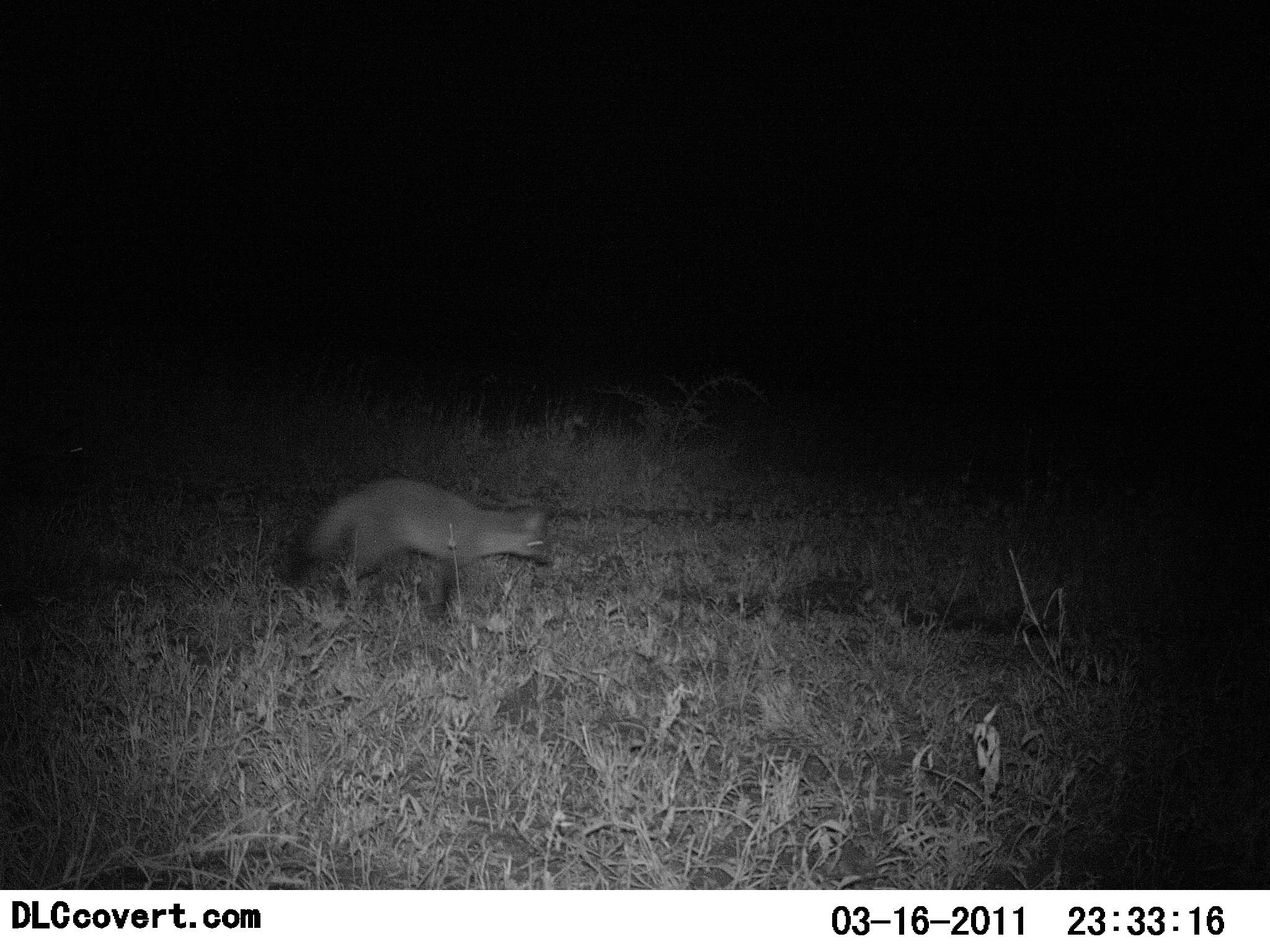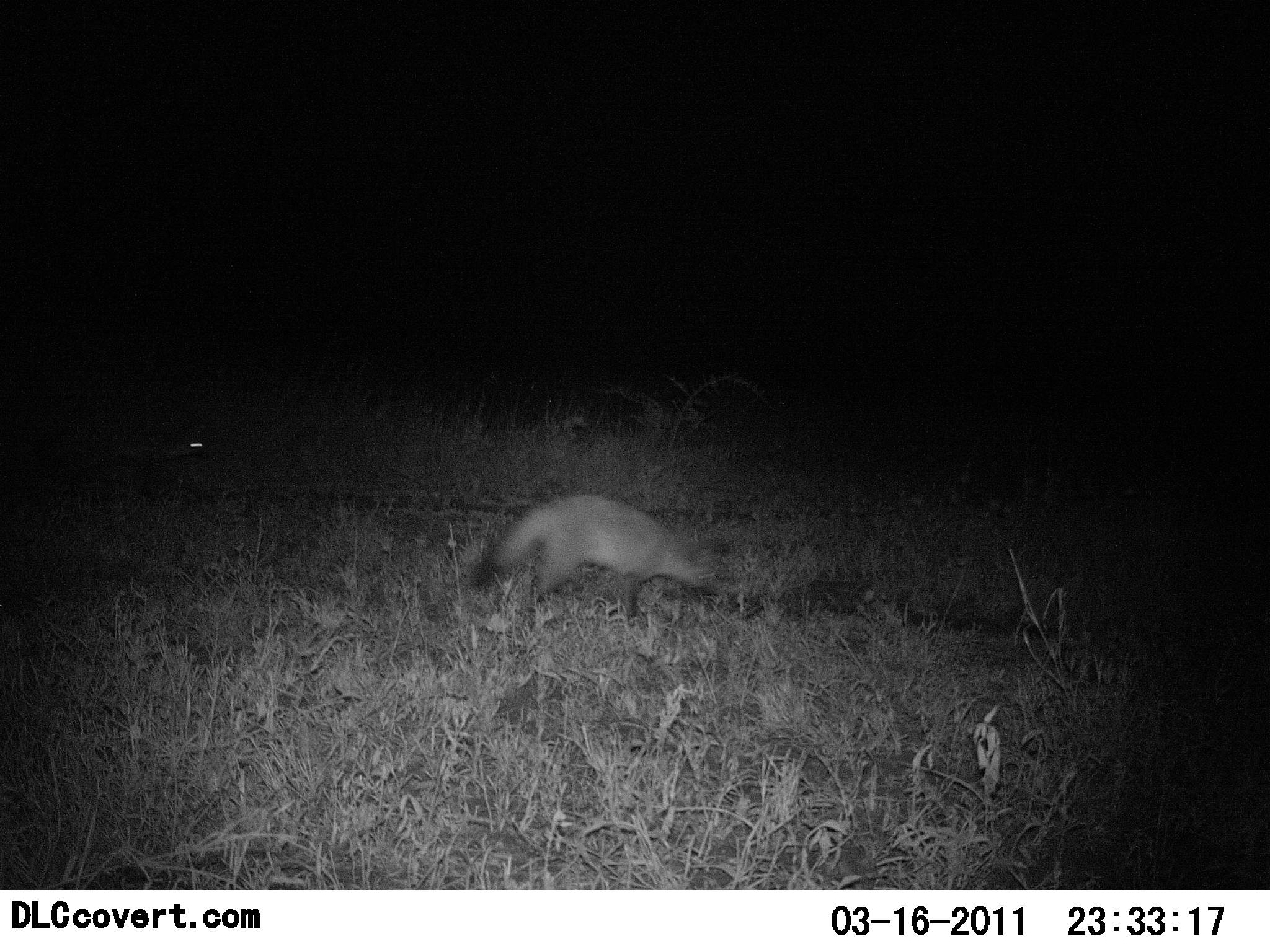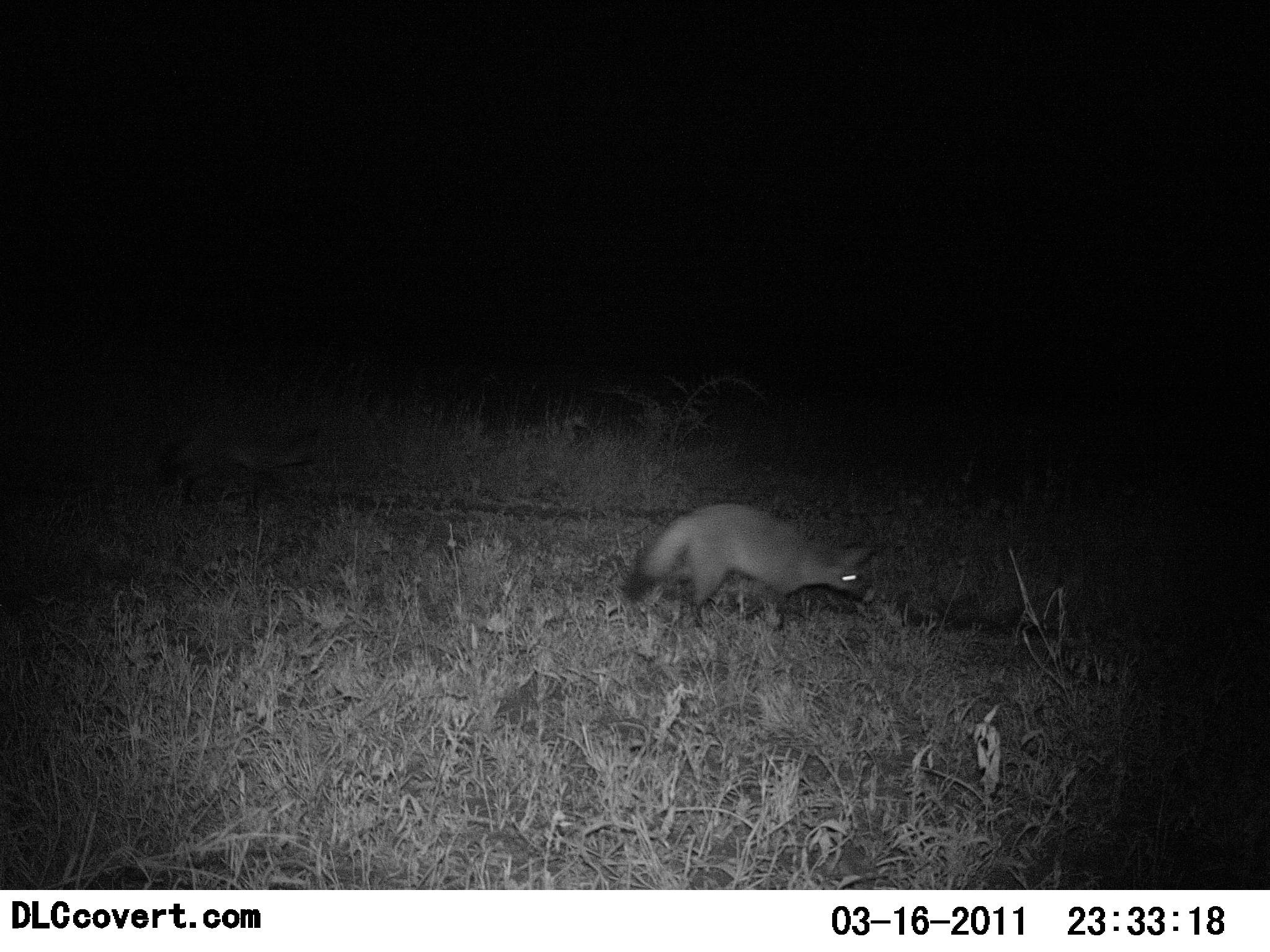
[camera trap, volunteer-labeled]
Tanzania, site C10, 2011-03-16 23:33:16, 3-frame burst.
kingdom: Animalia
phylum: Chordata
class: Mammalia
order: Carnivora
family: Canidae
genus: Otocyon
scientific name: Otocyon megalotis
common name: bat-eared fox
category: batearedfox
Batearedfox (bat-eared fox) (Otocyon megalotis), count 2. Behavior (volunteer vote fractions): standing 0%, resting 0%, moving 100%, interacting 0%. Young present (vote fraction): 0%. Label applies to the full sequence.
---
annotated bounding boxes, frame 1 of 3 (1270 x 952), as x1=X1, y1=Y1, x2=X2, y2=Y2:
animal: x1=290, y1=474, x2=557, y2=625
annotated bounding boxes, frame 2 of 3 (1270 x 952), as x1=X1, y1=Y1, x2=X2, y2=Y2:
animal: x1=468, y1=491, x2=732, y2=629; x1=36, y1=412, x2=222, y2=528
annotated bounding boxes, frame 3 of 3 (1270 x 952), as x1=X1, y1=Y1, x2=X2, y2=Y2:
animal: x1=624, y1=499, x2=875, y2=636; x1=158, y1=423, x2=325, y2=526